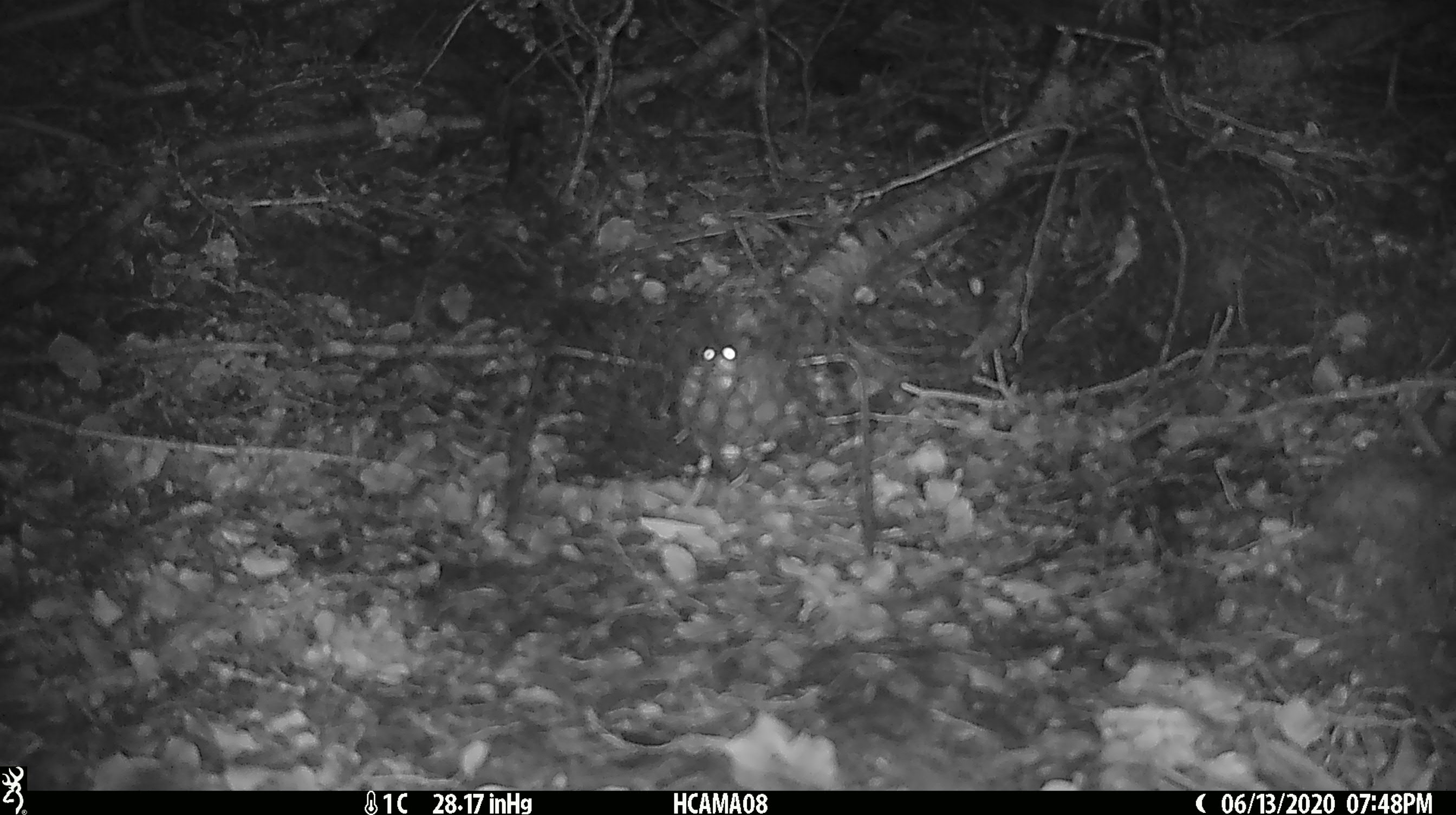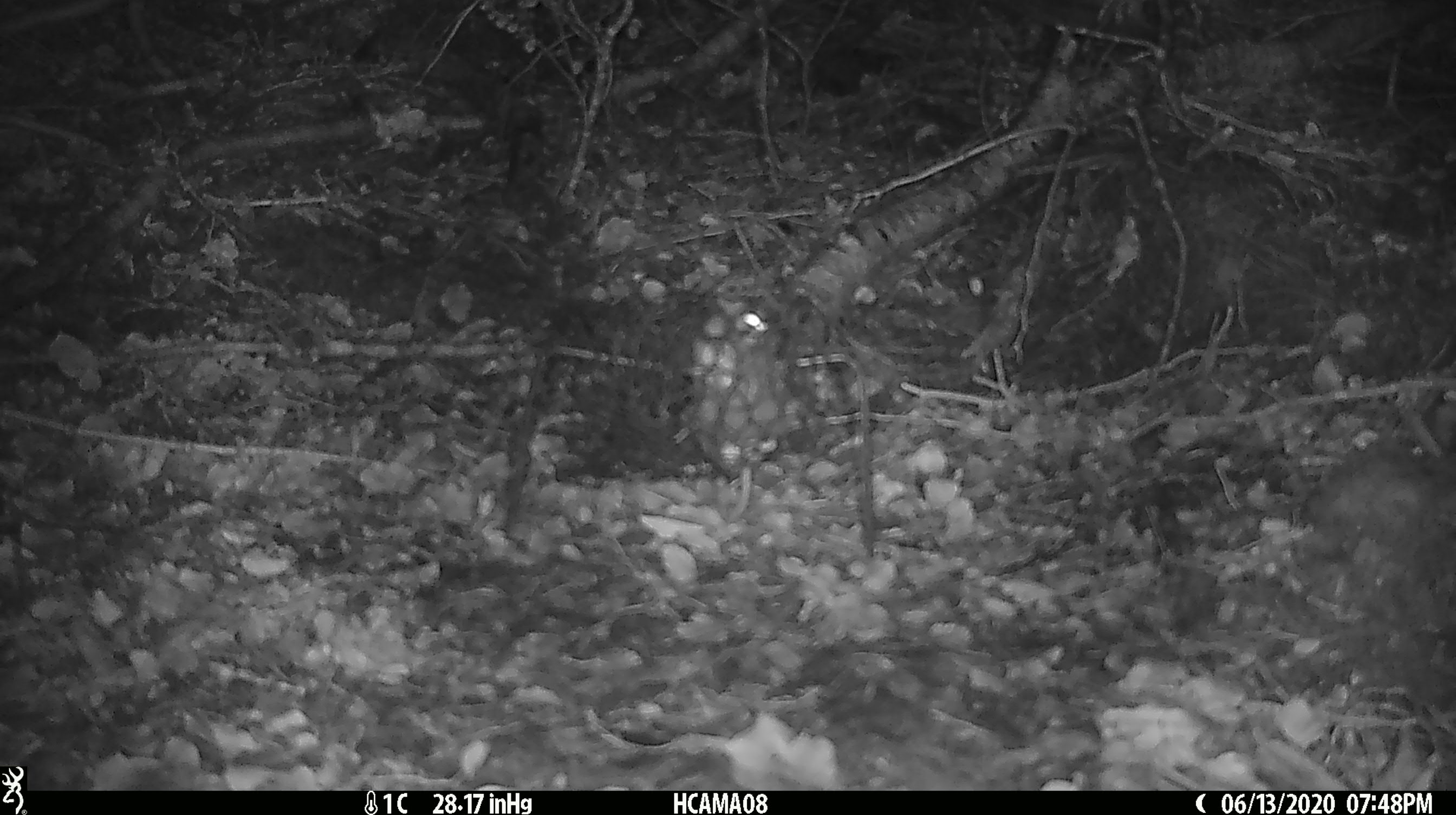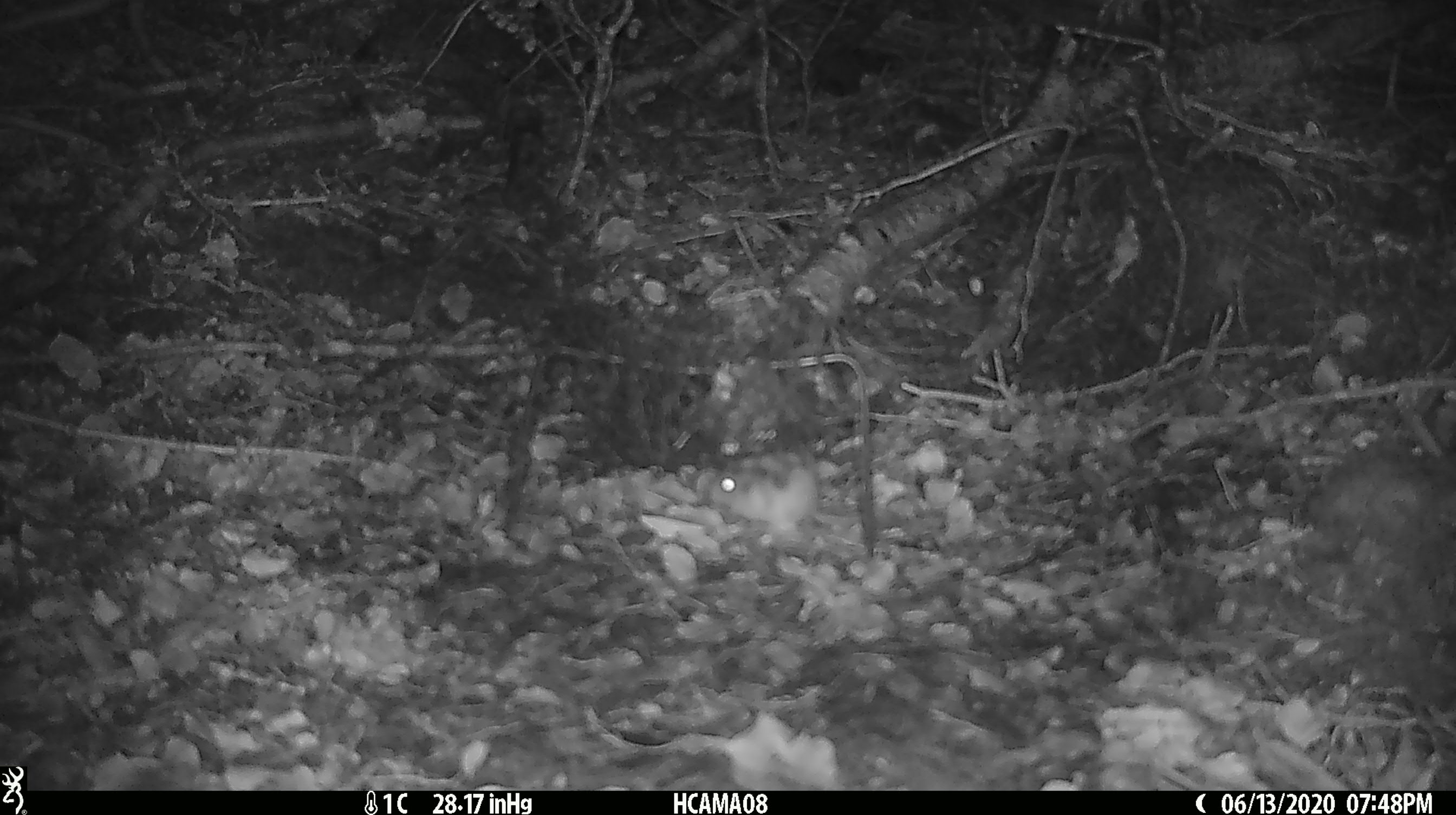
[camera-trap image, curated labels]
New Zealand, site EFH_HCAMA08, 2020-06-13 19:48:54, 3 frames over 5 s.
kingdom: Animalia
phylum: Chordata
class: Mammalia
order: Rodentia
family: Muridae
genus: Mus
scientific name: Mus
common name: mouse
Mouse (Mus).